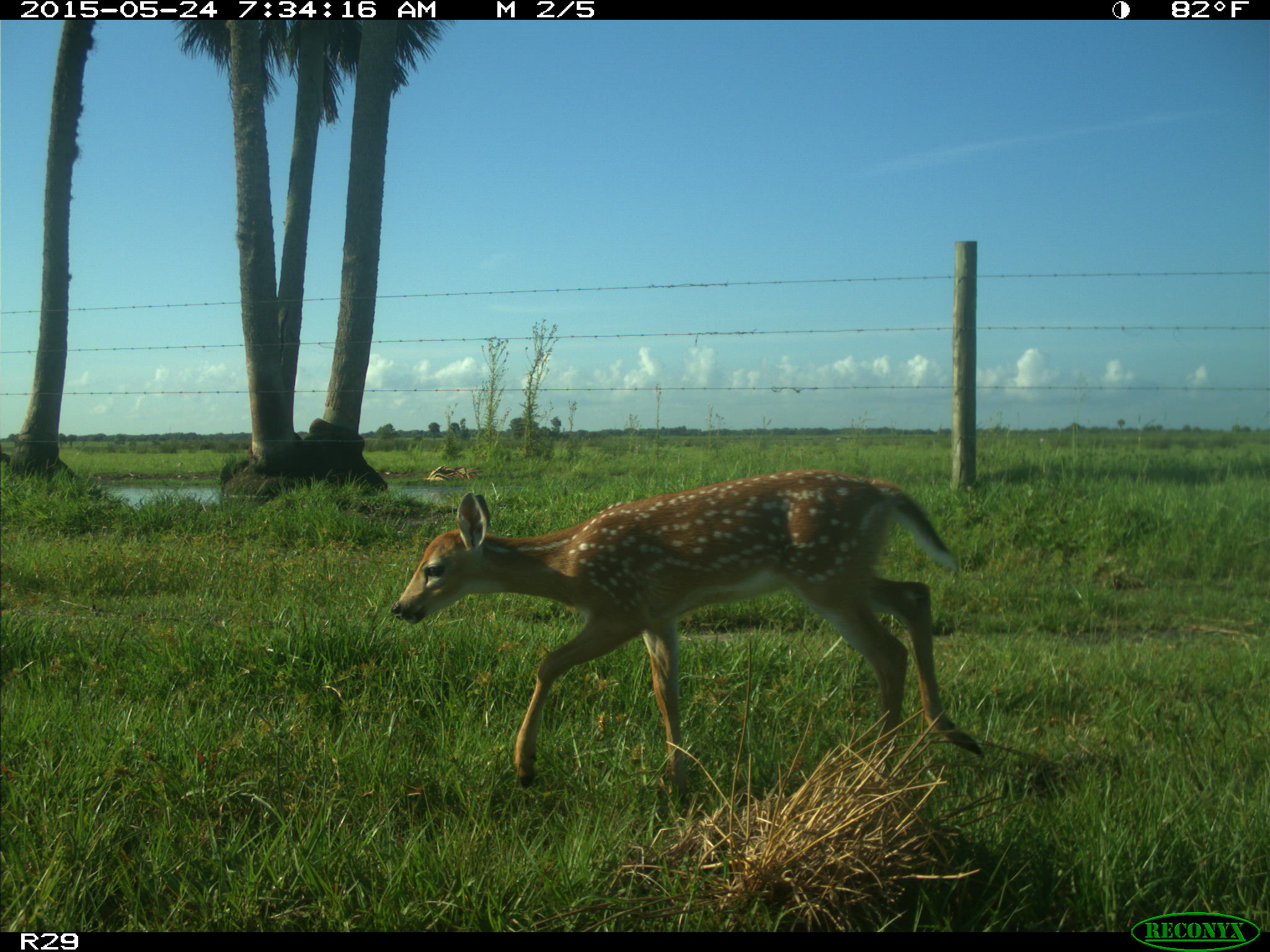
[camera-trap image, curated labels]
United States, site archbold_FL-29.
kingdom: Animalia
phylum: Chordata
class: Mammalia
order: Artiodactyla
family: Cervidae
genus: Odocoileus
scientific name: Odocoileus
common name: deer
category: unidentified deer